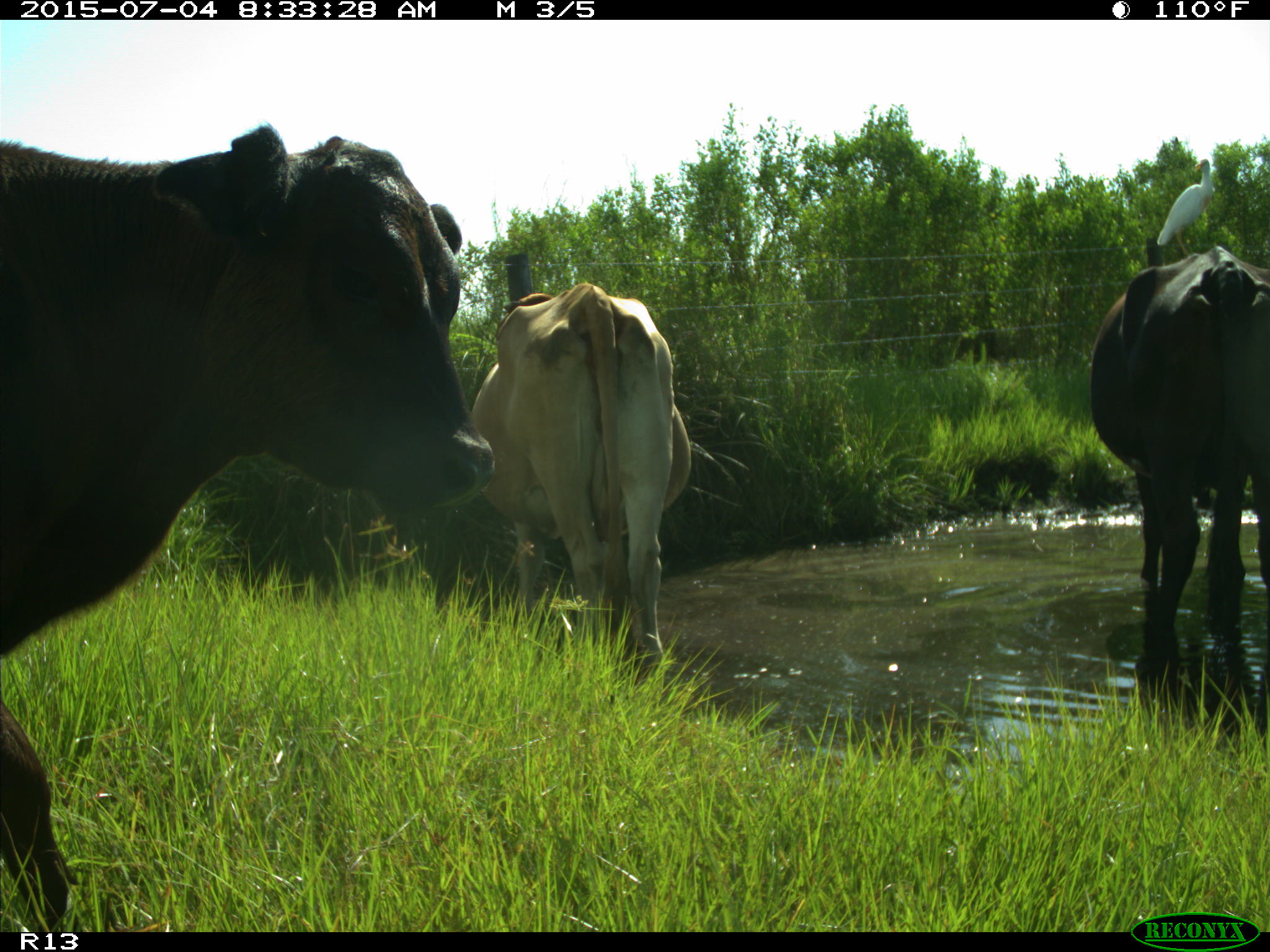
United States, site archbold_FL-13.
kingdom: Animalia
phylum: Chordata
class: Mammalia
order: Artiodactyla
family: Bovidae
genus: Bos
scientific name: Bos taurus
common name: domestic cow